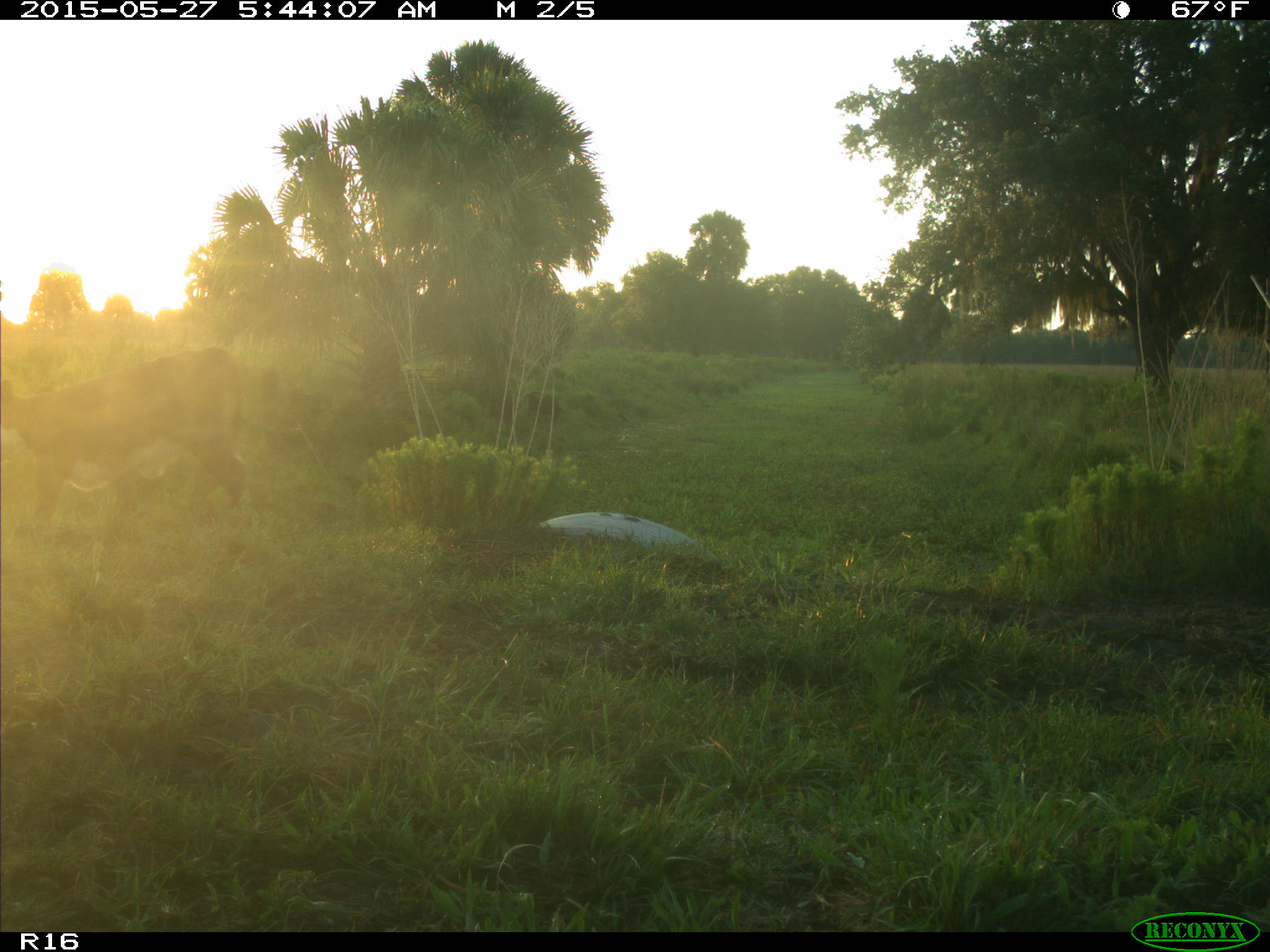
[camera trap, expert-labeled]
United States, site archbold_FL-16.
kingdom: Animalia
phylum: Chordata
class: Mammalia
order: Artiodactyla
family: Bovidae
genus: Bos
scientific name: Bos taurus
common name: domestic cow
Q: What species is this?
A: Bos taurus (domestic cow).